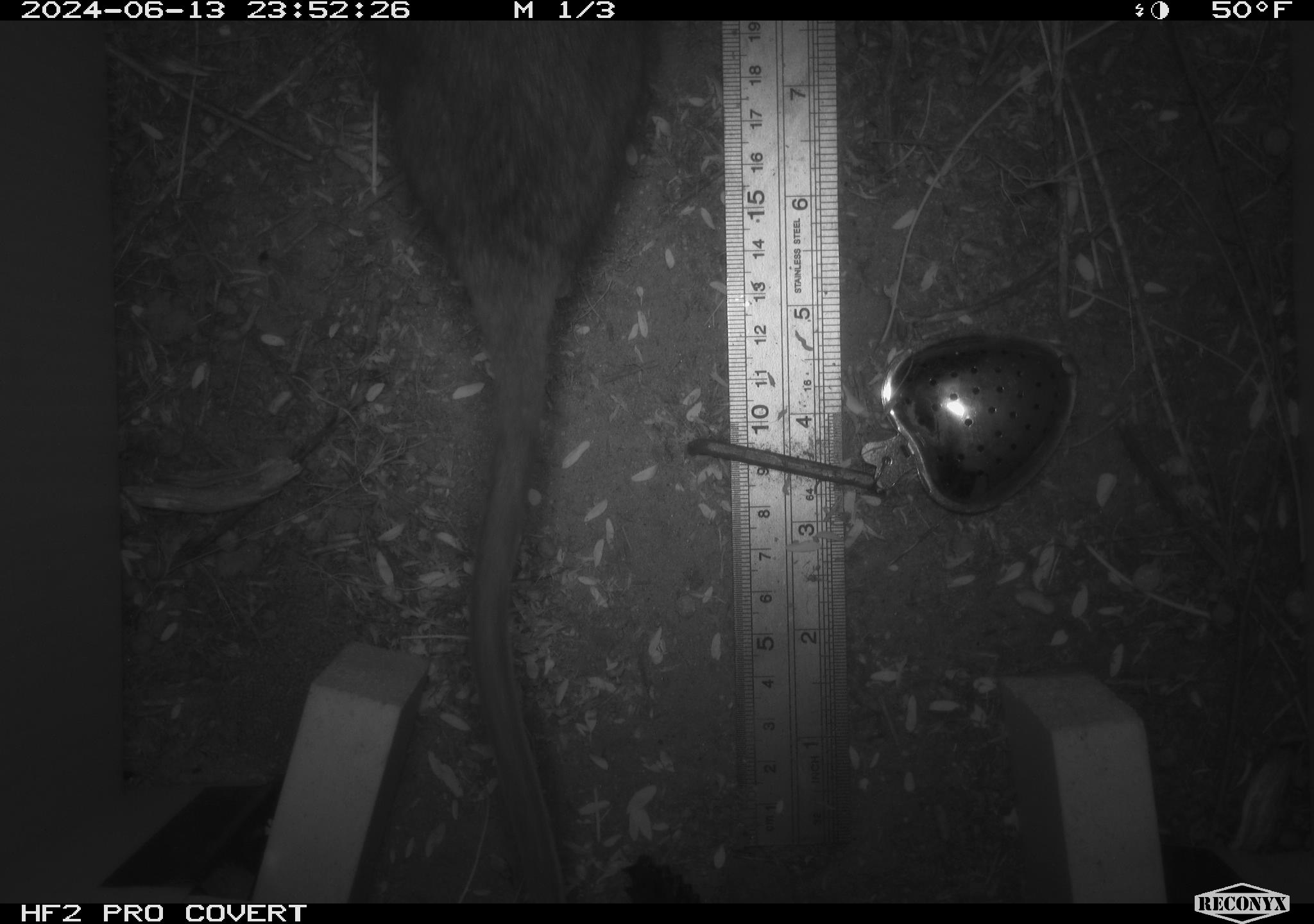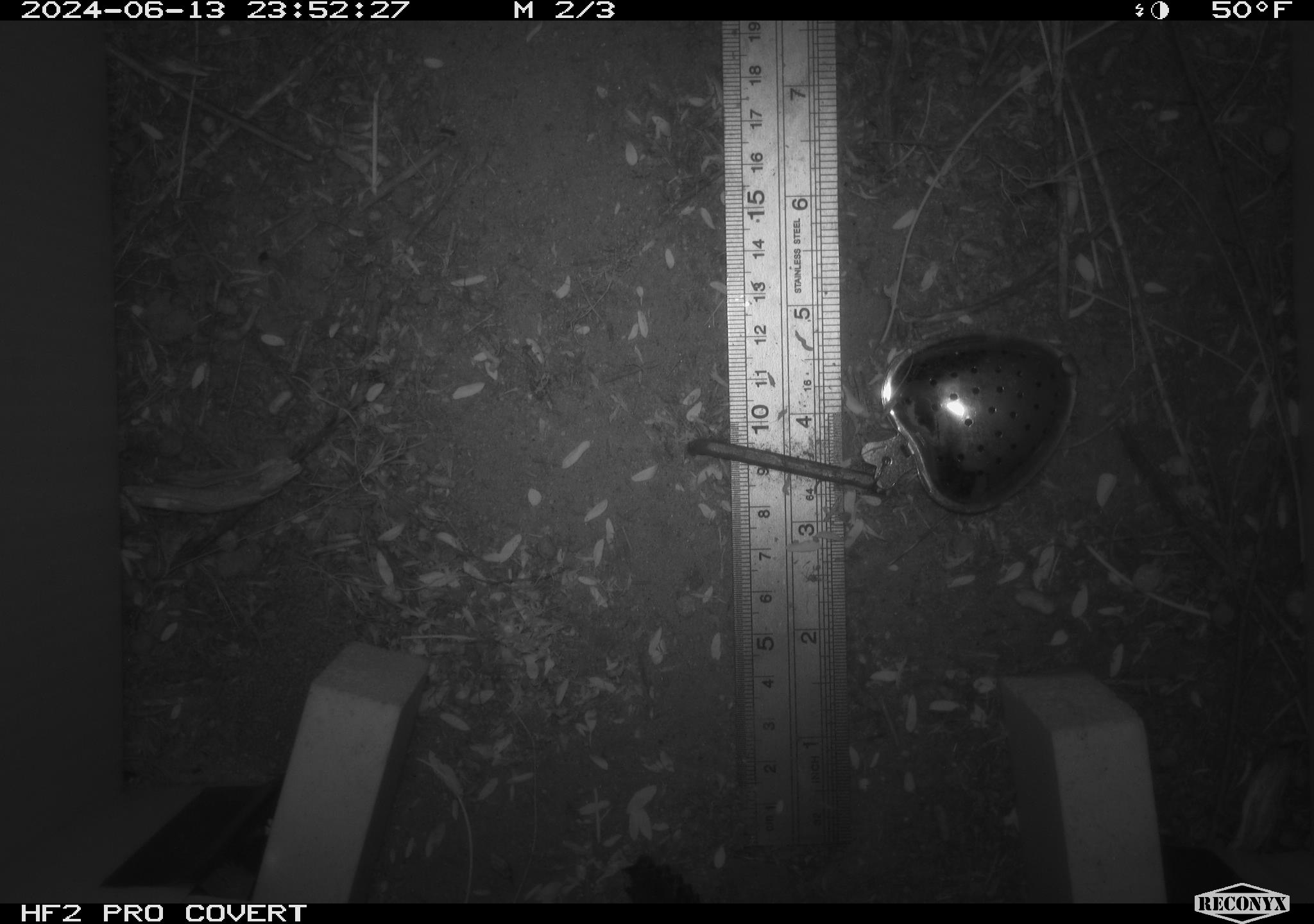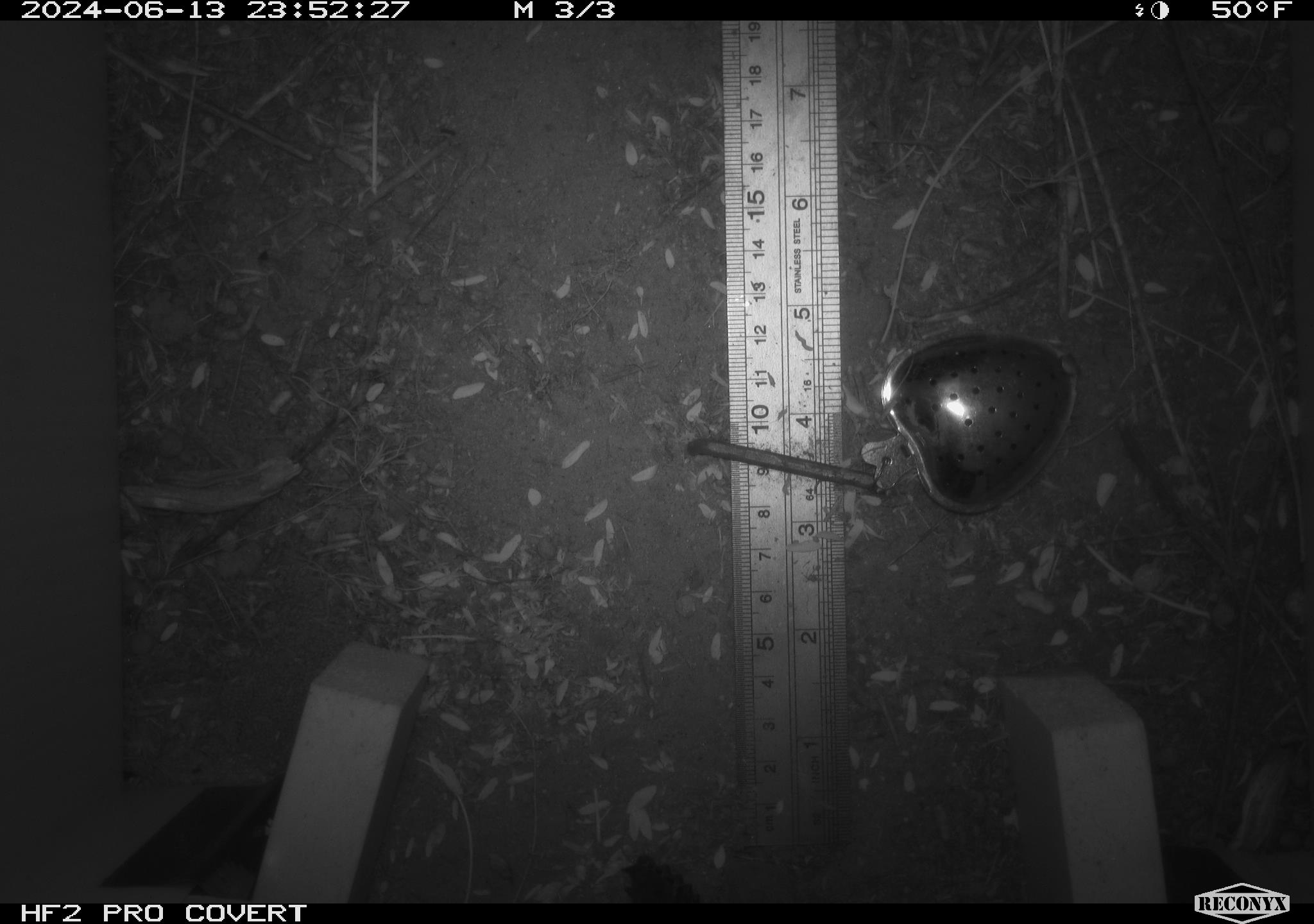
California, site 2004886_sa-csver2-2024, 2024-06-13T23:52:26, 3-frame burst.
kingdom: Animalia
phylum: Chordata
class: Mammalia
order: Rodentia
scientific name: Rodentia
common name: rodent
Rodent (Rodentia).